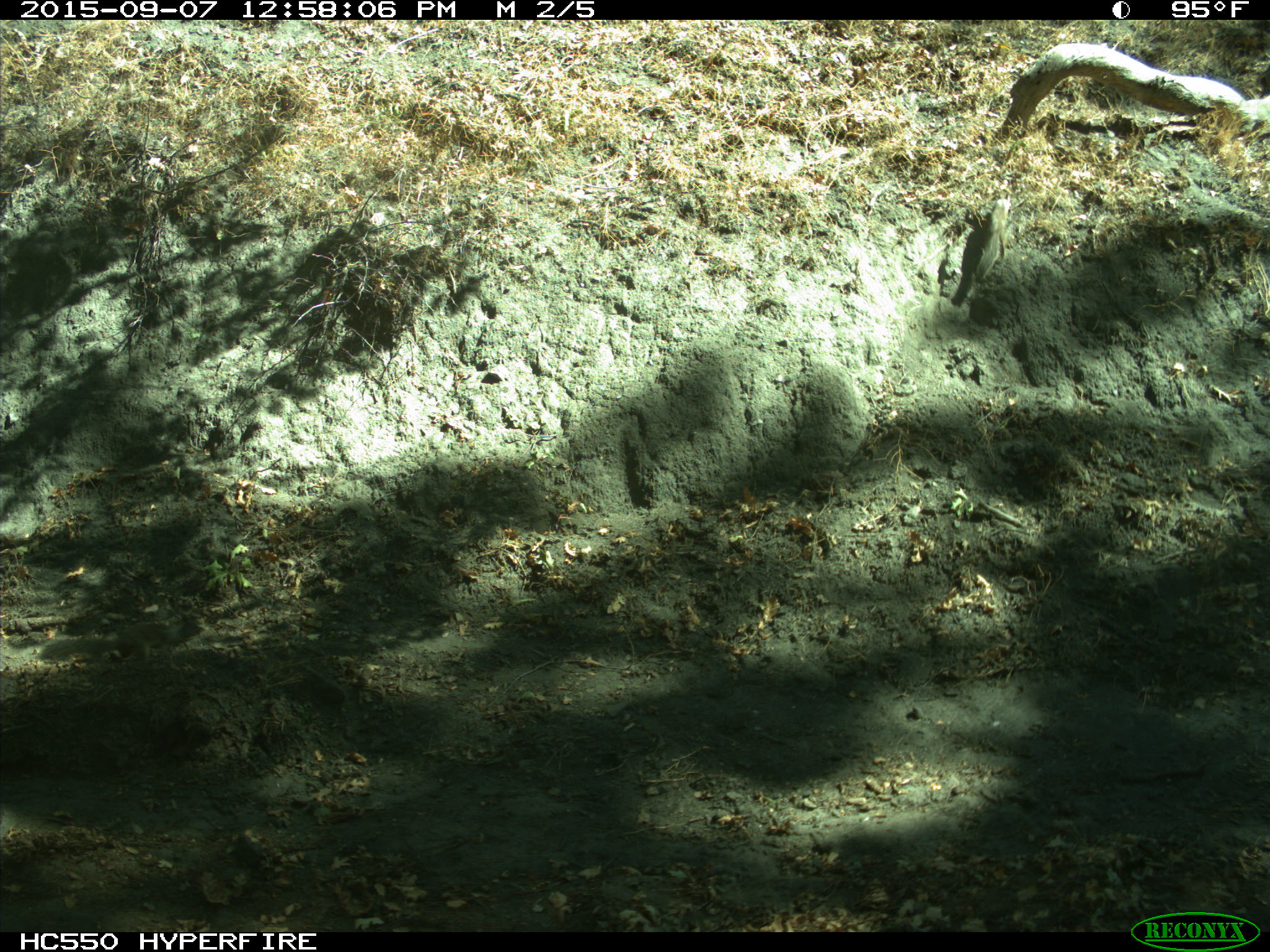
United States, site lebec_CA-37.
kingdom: Animalia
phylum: Chordata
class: Mammalia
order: Rodentia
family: Sciuridae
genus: Otospermophilus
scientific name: Otospermophilus beecheyi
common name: california ground squirrel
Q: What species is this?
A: Otospermophilus beecheyi (california ground squirrel).